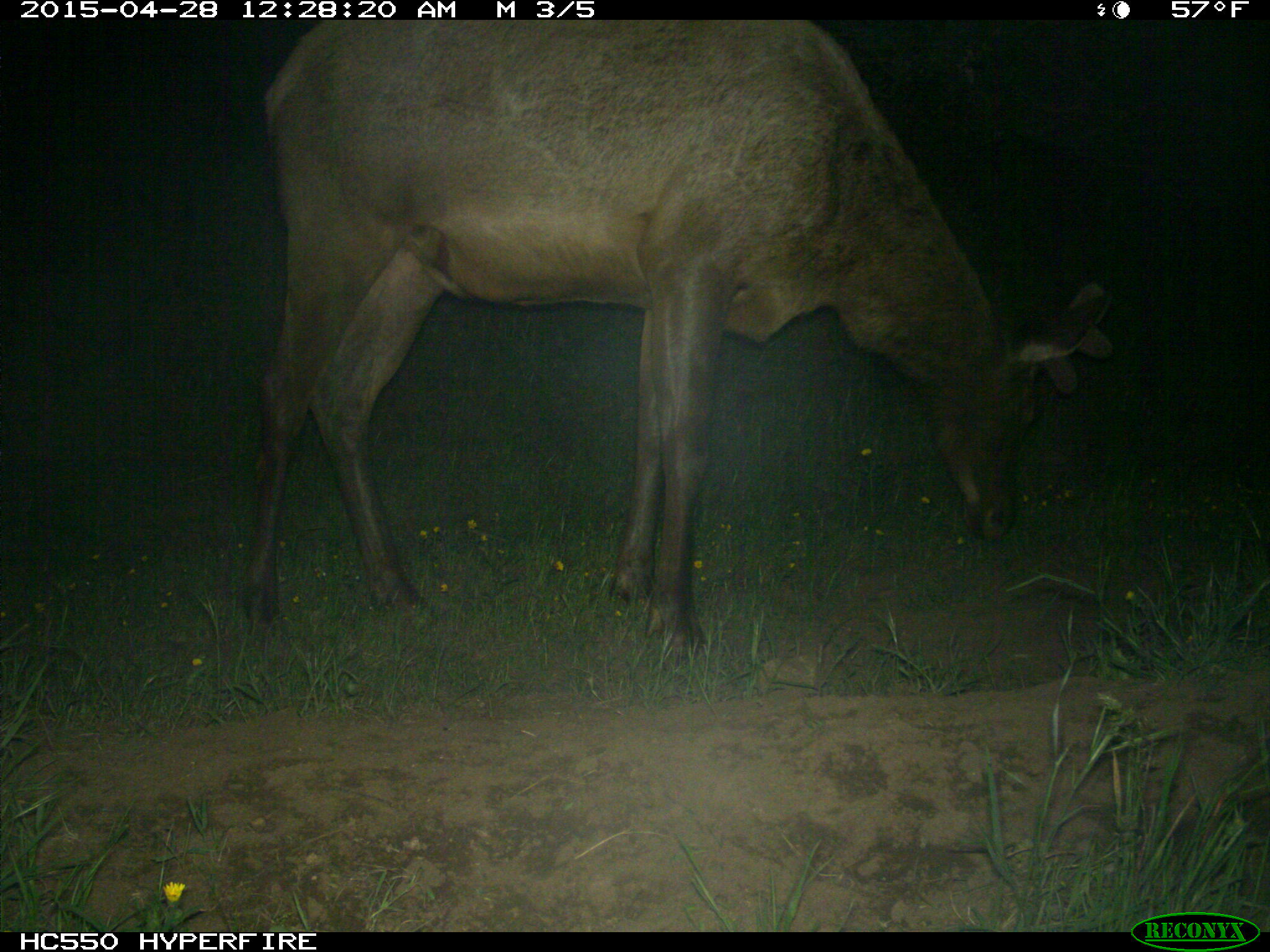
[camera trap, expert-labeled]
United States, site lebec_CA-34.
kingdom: Animalia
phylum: Chordata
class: Mammalia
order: Artiodactyla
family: Cervidae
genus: Cervus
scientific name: Cervus canadensis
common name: elk